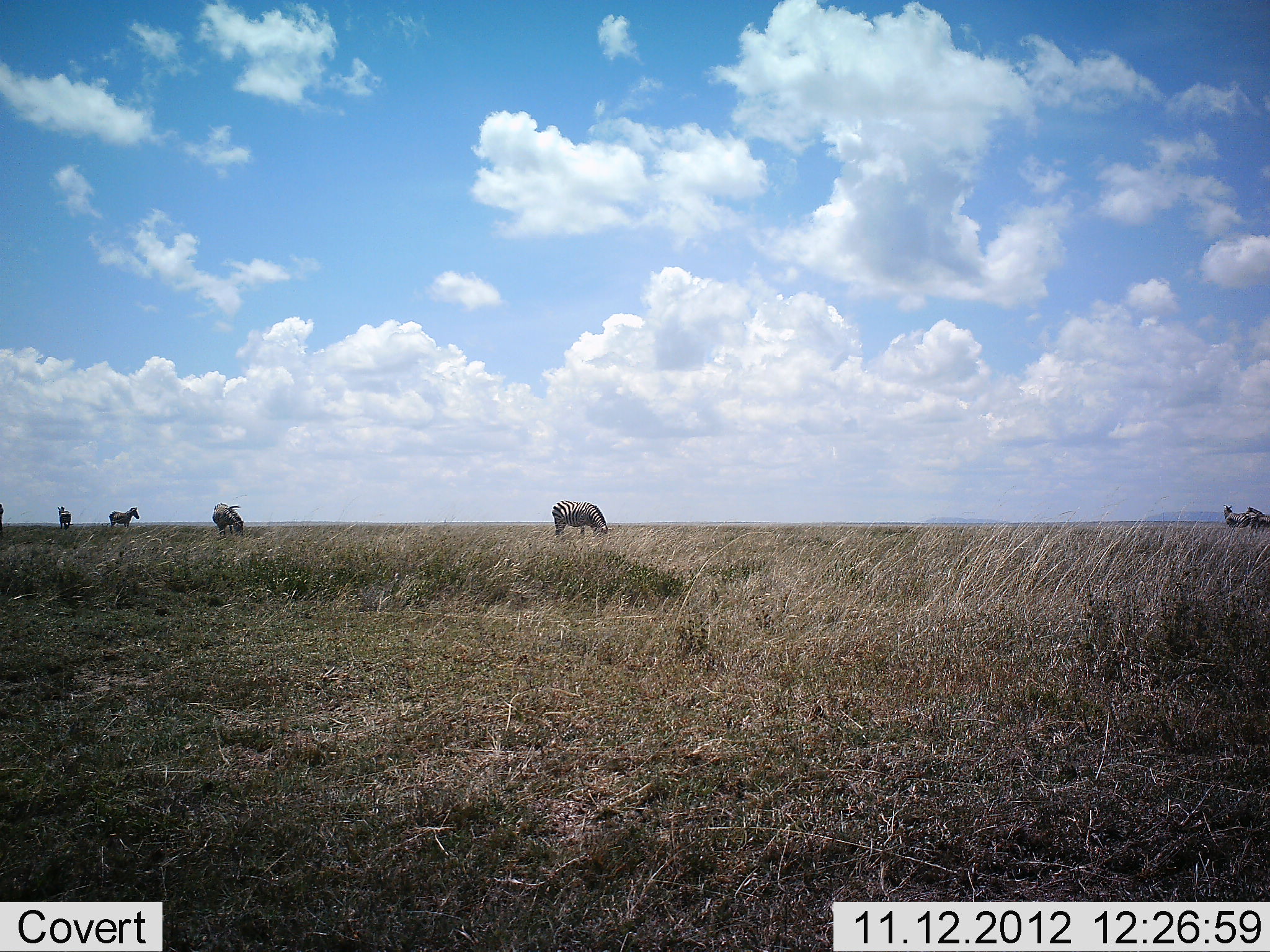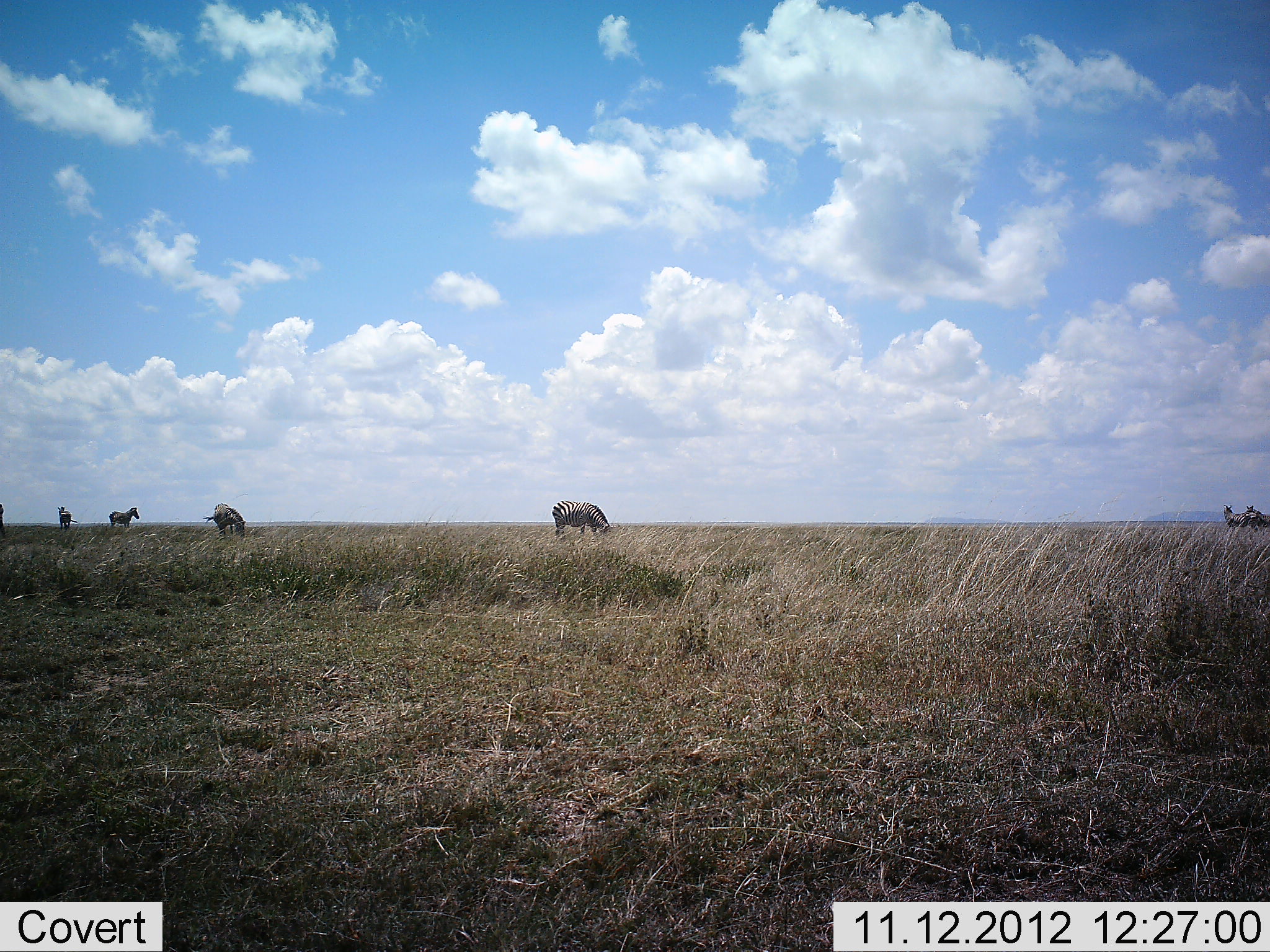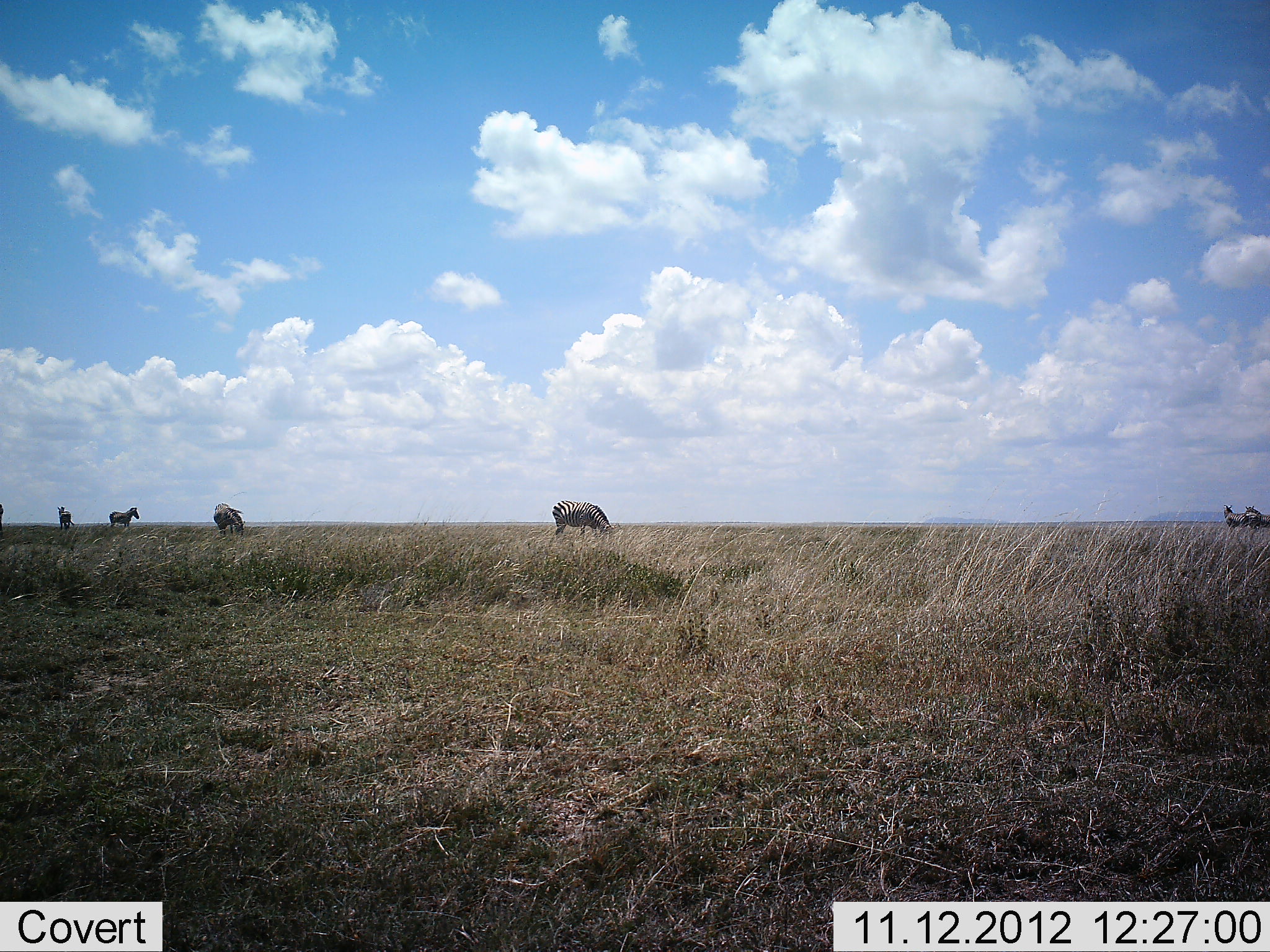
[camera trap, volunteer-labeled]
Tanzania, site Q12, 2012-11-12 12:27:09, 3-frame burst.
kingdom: Animalia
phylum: Chordata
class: Mammalia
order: Perissodactyla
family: Equidae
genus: Equus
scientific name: Equus quagga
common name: plains zebra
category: zebra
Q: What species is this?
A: Zebra (plains zebra) (Equus quagga).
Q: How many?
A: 6.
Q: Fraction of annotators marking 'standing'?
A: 55%.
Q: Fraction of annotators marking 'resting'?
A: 0%.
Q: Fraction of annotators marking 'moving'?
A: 9%.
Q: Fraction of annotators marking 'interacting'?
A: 9%.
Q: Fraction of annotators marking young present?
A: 0%.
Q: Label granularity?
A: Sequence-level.